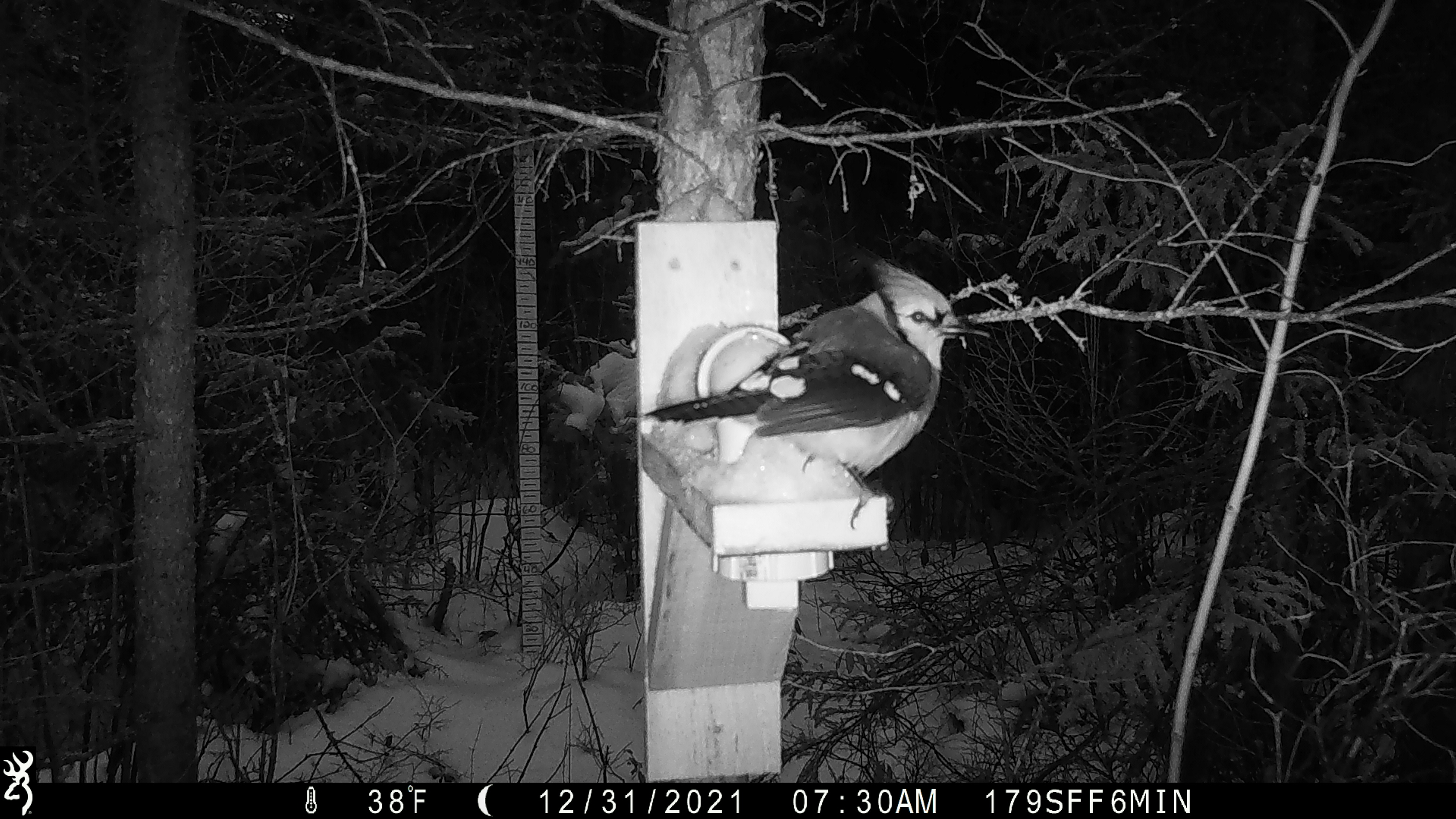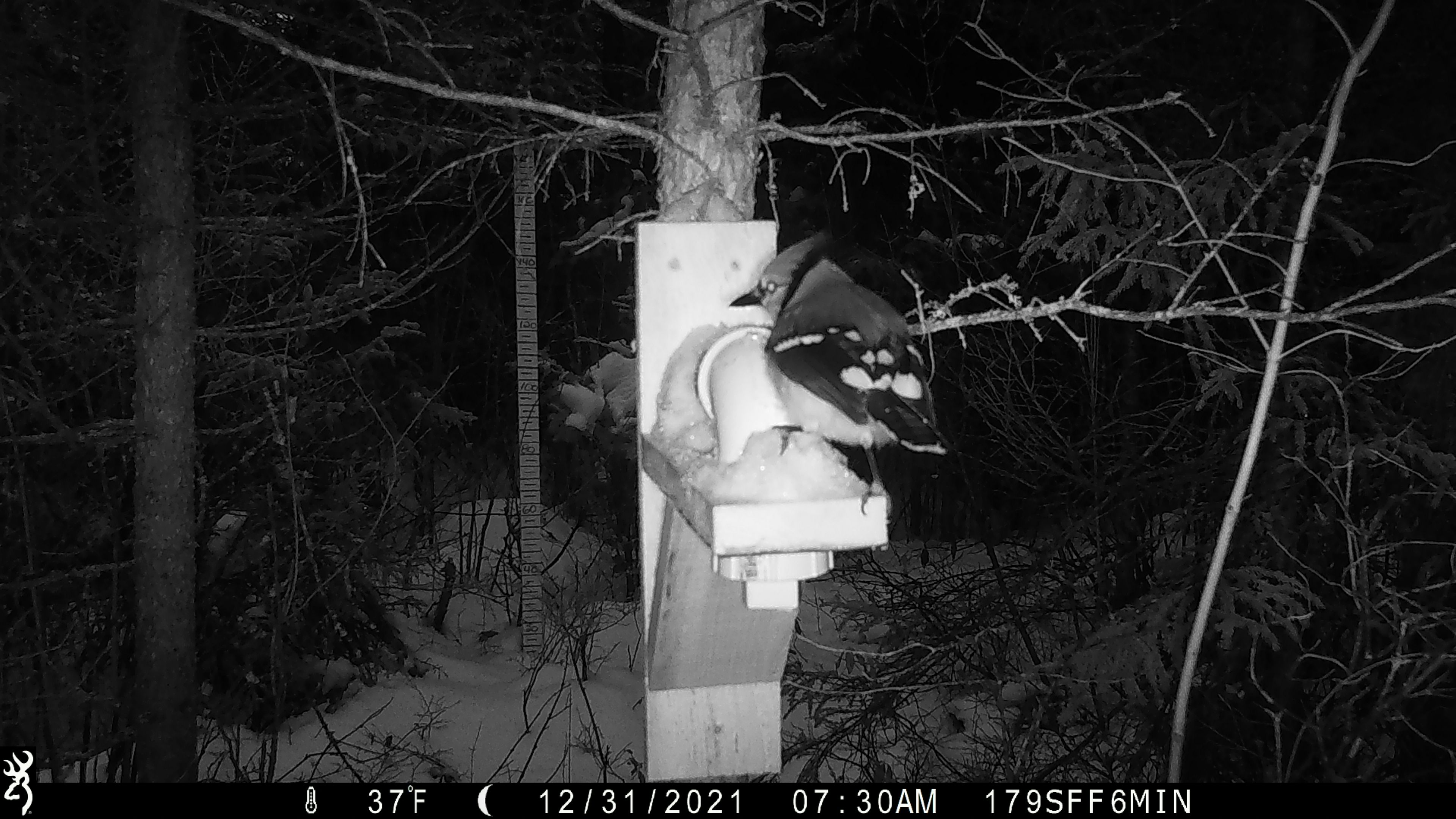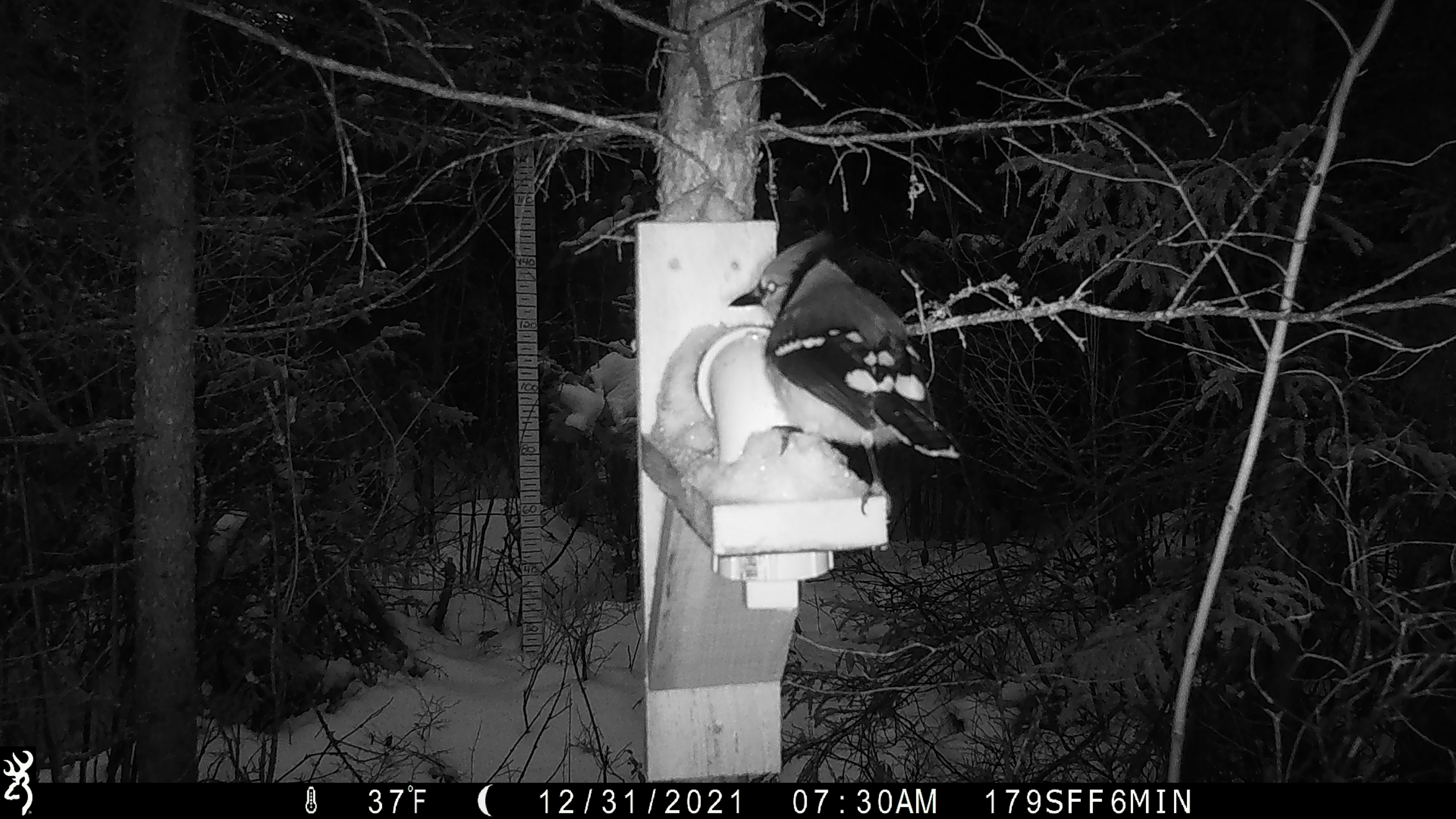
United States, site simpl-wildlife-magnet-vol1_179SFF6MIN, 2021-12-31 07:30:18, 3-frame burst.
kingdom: Animalia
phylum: Chordata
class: Aves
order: Passeriformes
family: Corvidae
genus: Cyanocitta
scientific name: Cyanocitta cristata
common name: blue jay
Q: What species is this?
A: Blue jay (Cyanocitta cristata).